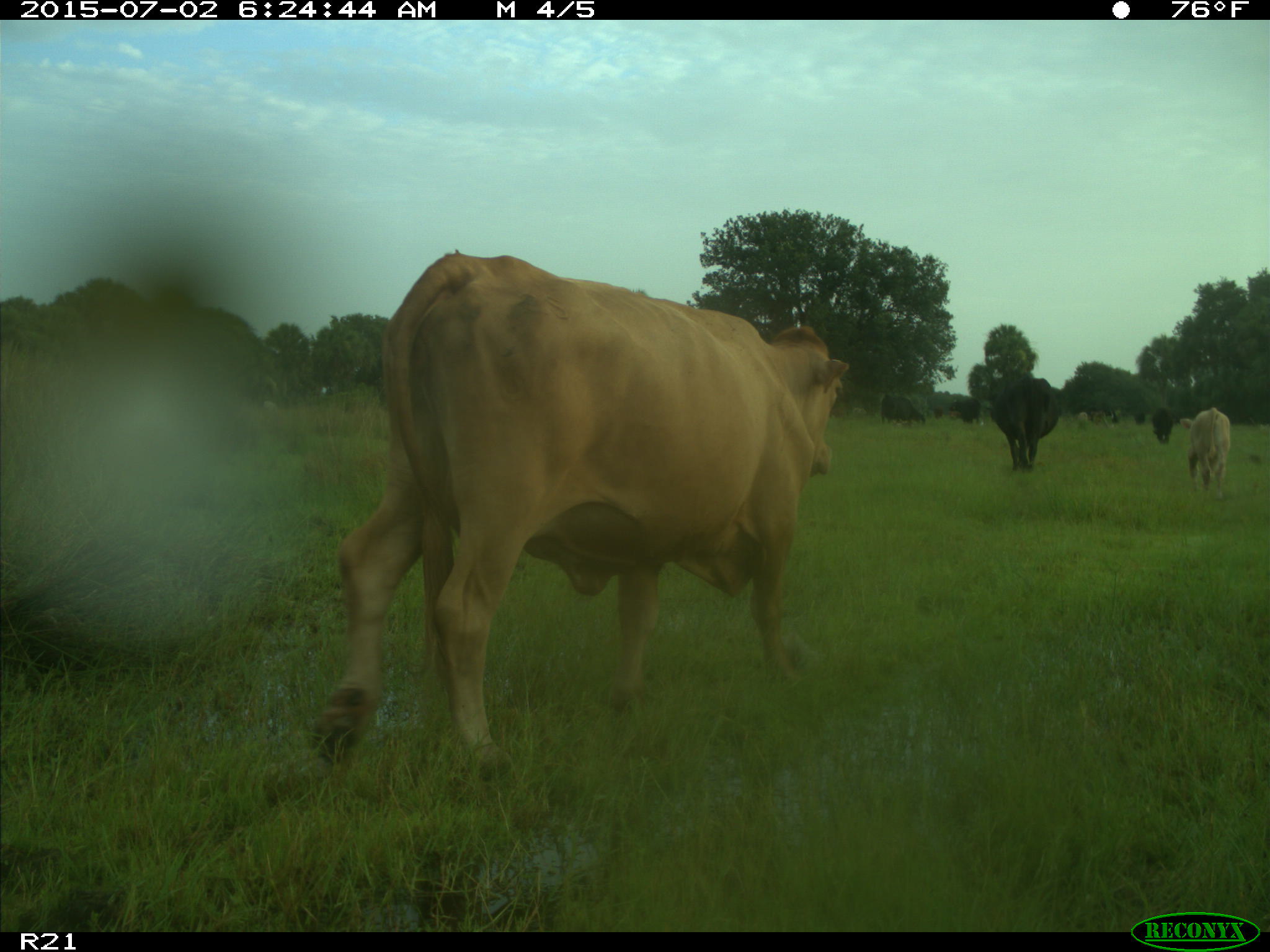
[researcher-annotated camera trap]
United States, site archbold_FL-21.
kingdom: Animalia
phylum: Chordata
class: Mammalia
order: Artiodactyla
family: Bovidae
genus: Bos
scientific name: Bos taurus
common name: domestic cow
Bos taurus (domestic cow).